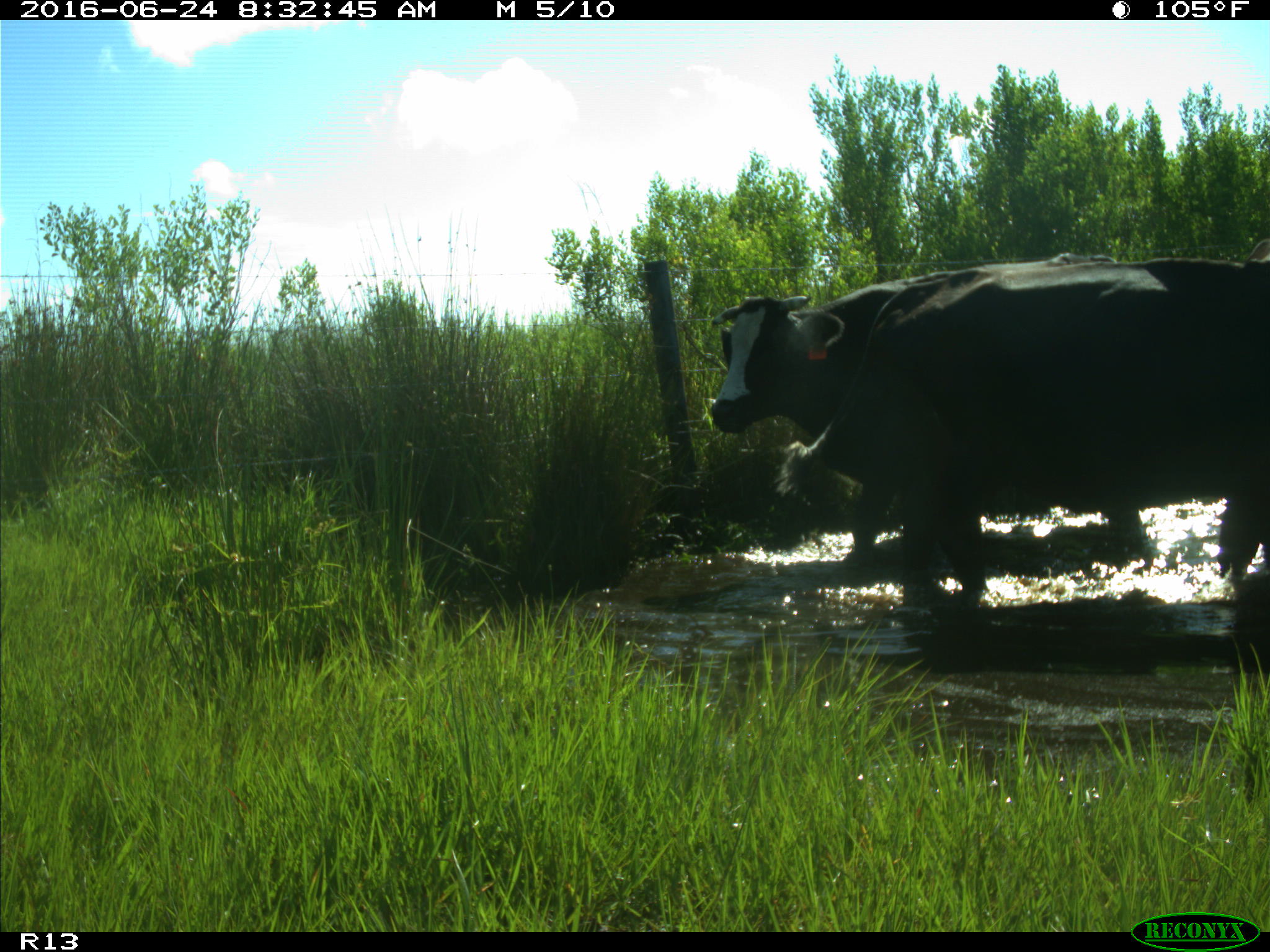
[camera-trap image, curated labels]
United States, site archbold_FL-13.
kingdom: Animalia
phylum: Chordata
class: Mammalia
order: Artiodactyla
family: Bovidae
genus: Bos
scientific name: Bos taurus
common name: domestic cow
Bos taurus (domestic cow).